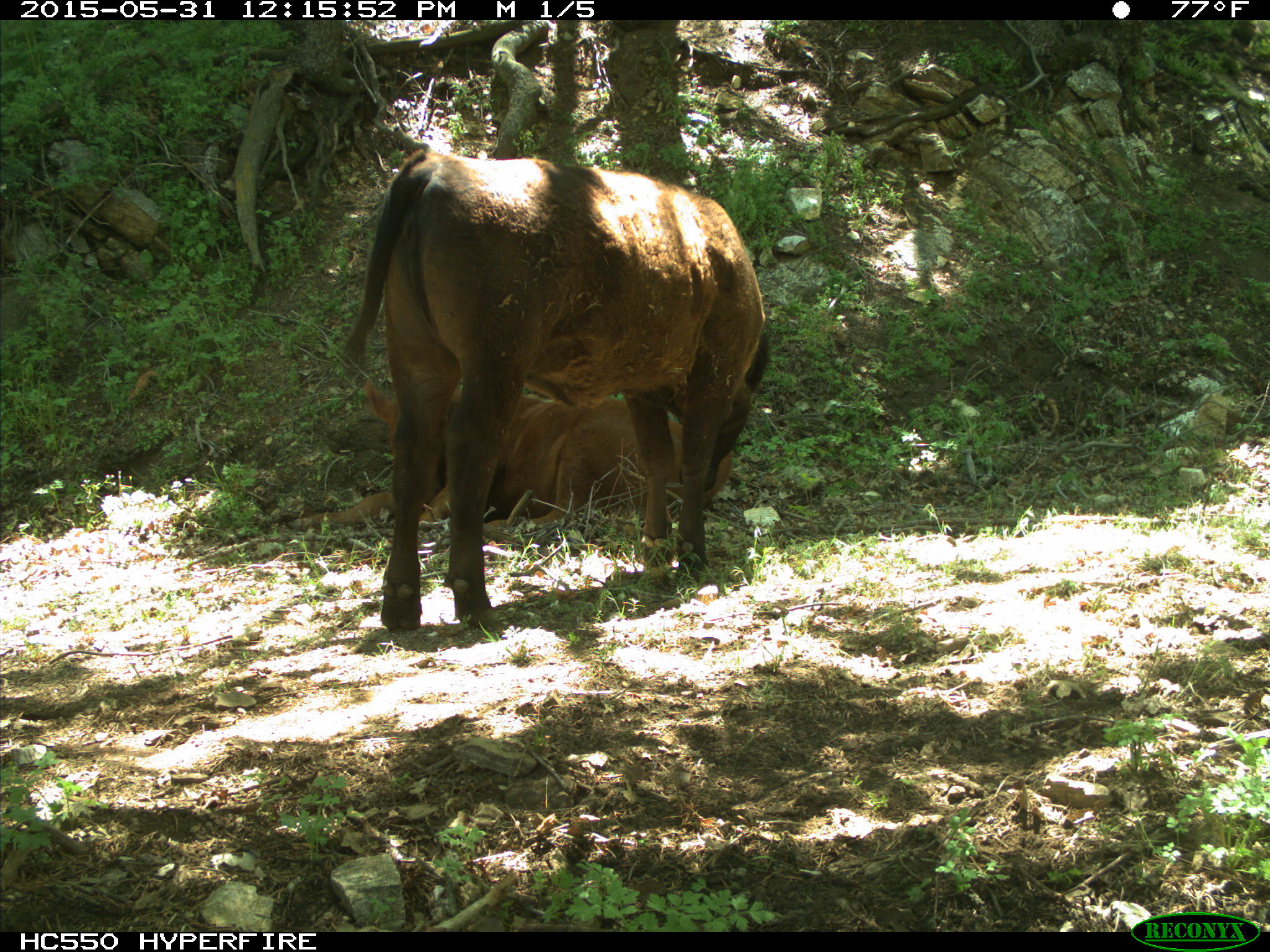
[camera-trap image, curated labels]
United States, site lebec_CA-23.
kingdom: Animalia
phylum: Chordata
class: Mammalia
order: Artiodactyla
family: Bovidae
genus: Bos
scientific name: Bos taurus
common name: domestic cow